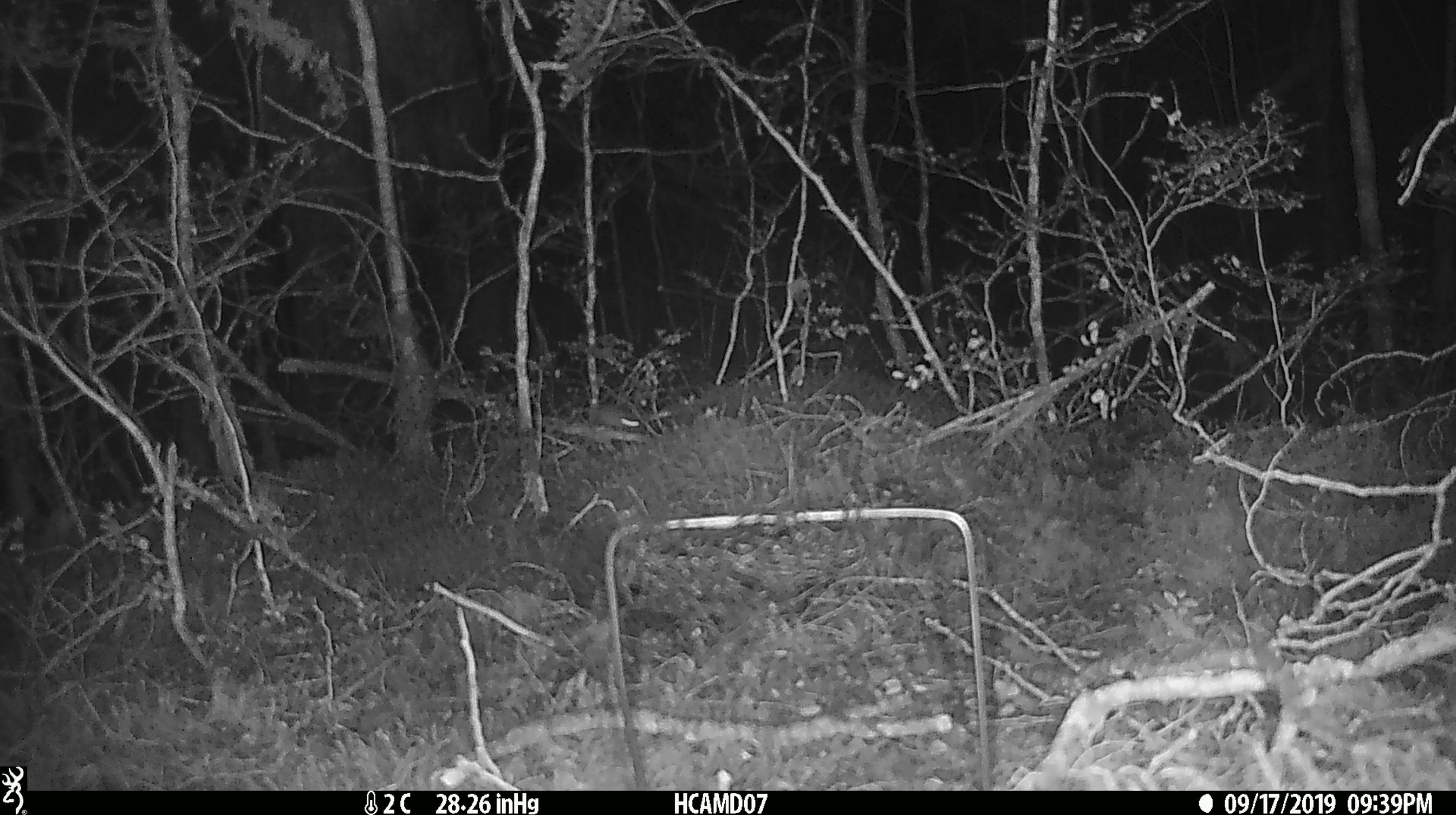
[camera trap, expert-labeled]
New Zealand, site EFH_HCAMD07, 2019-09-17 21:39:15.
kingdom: Animalia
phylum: Chordata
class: Mammalia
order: Rodentia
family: Muridae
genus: Mus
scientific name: Mus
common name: mouse